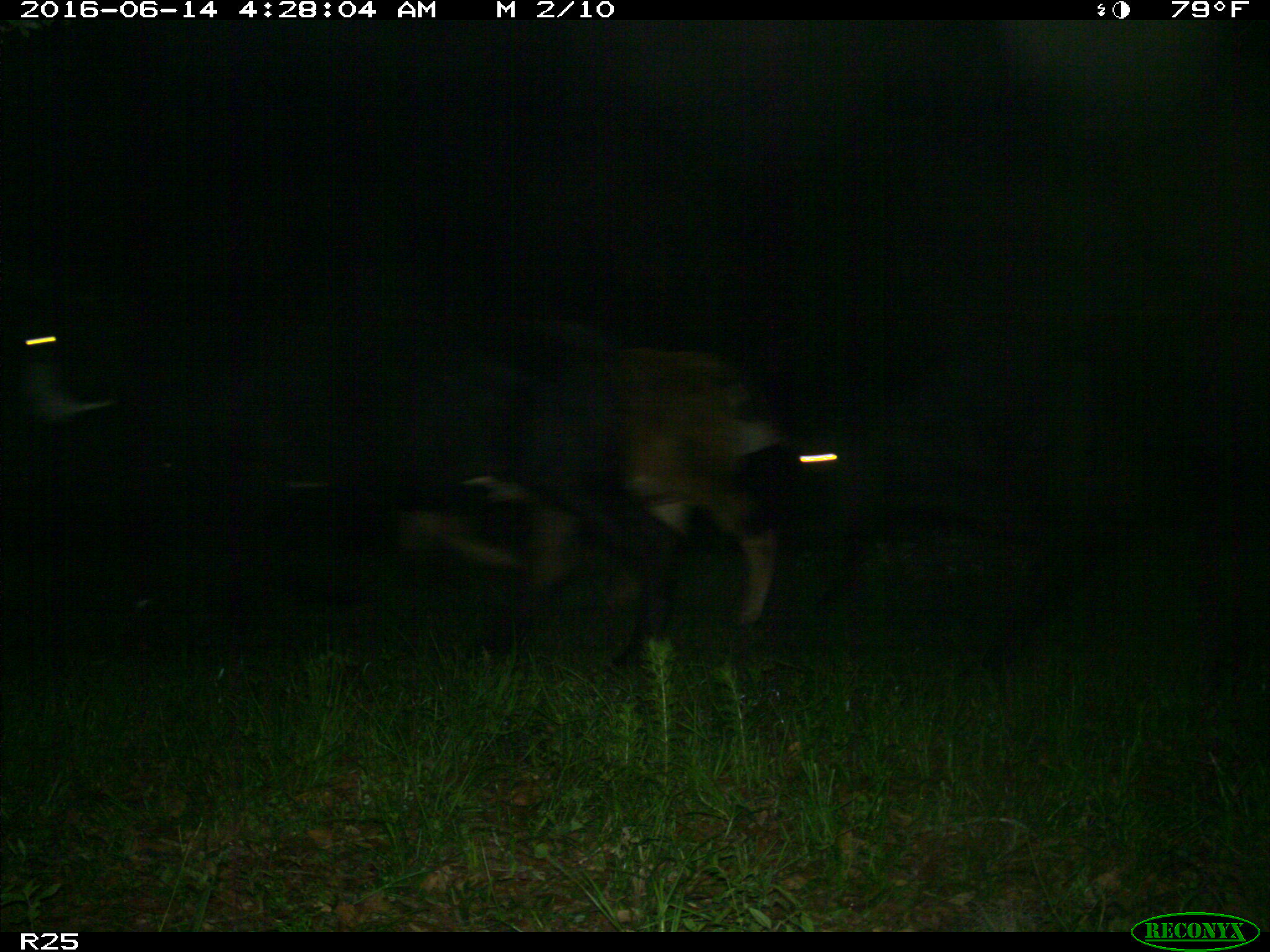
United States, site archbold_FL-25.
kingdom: Animalia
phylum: Chordata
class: Mammalia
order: Artiodactyla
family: Bovidae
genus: Bos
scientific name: Bos taurus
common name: domestic cow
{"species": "Bos taurus (domestic cow)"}